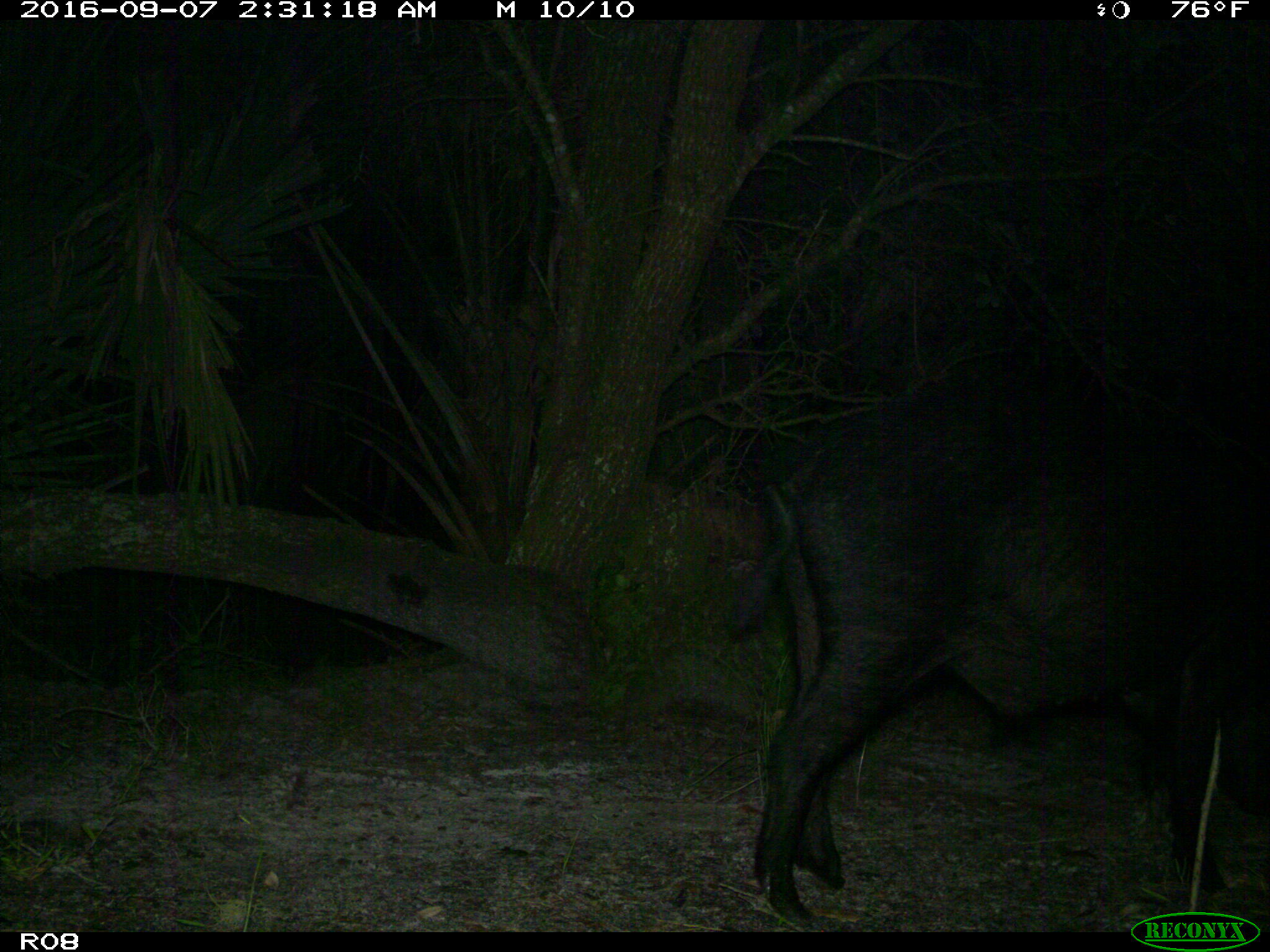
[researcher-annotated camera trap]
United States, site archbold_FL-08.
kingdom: Animalia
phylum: Chordata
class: Mammalia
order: Artiodactyla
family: Suidae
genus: Sus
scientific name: Sus scrofa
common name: wild boar